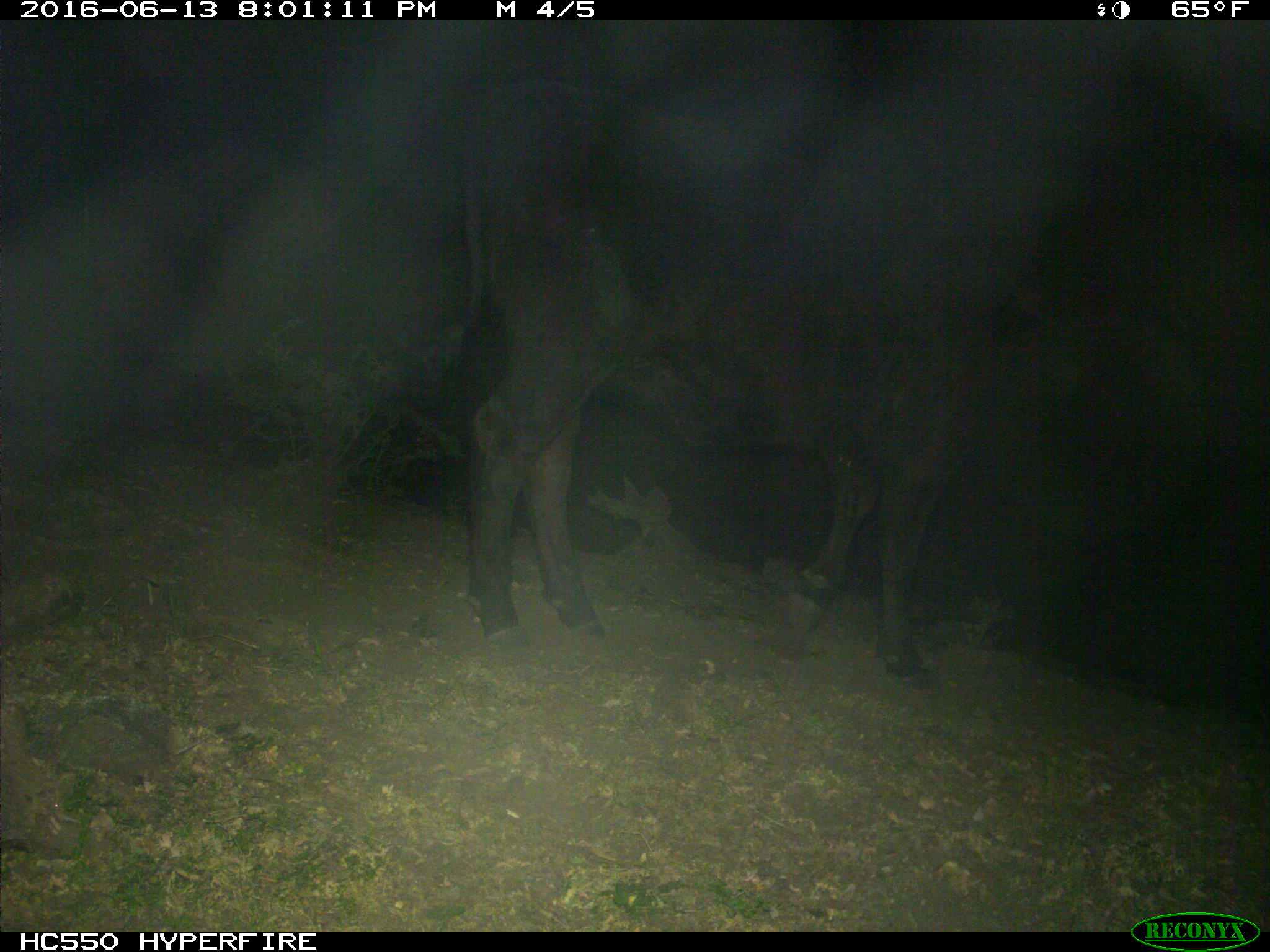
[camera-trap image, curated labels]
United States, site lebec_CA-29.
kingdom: Animalia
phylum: Chordata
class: Mammalia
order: Artiodactyla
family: Bovidae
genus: Bos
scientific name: Bos taurus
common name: domestic cow